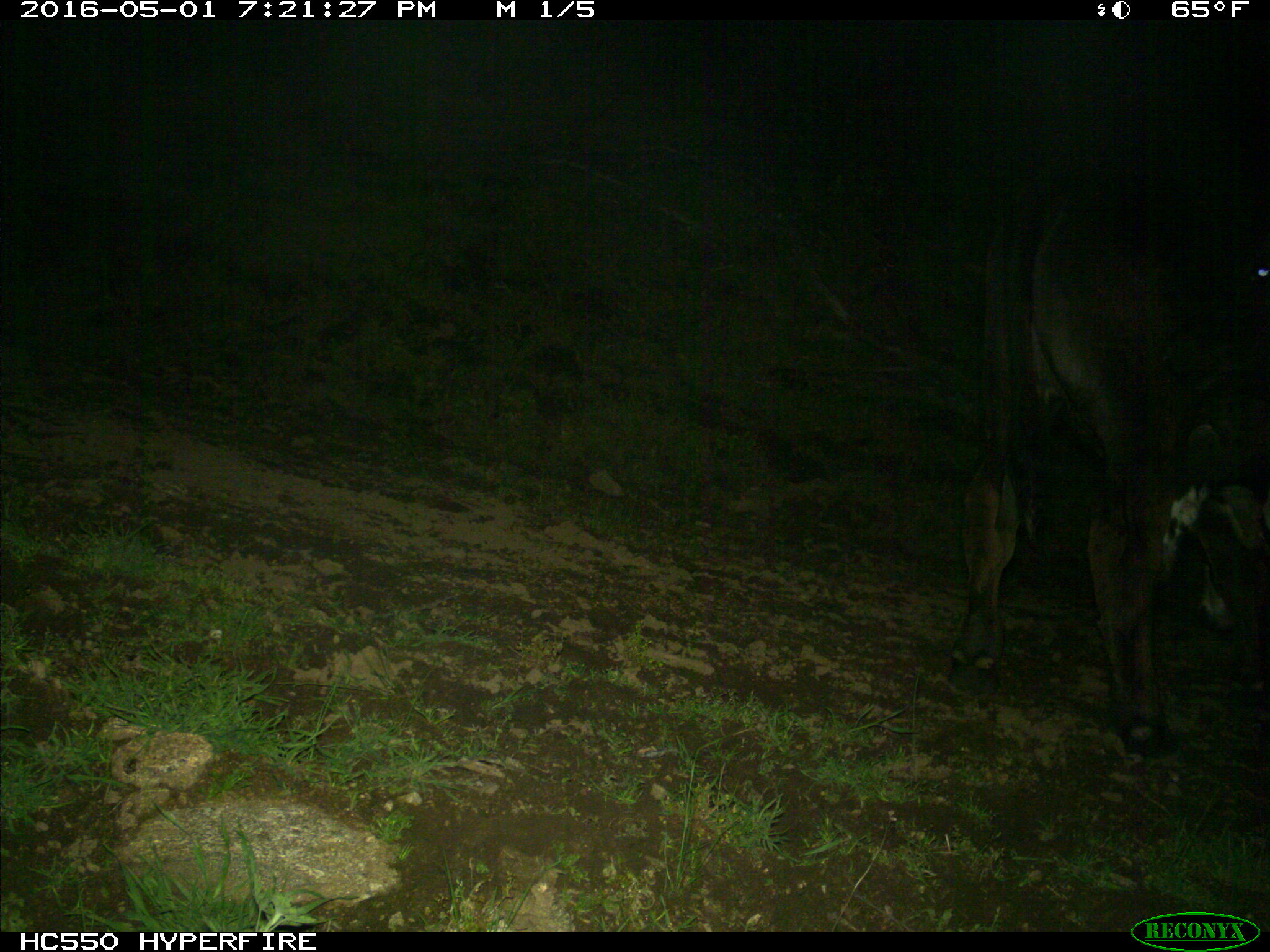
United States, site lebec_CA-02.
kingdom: Animalia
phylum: Chordata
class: Mammalia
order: Artiodactyla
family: Bovidae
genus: Bos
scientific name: Bos taurus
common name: domestic cow